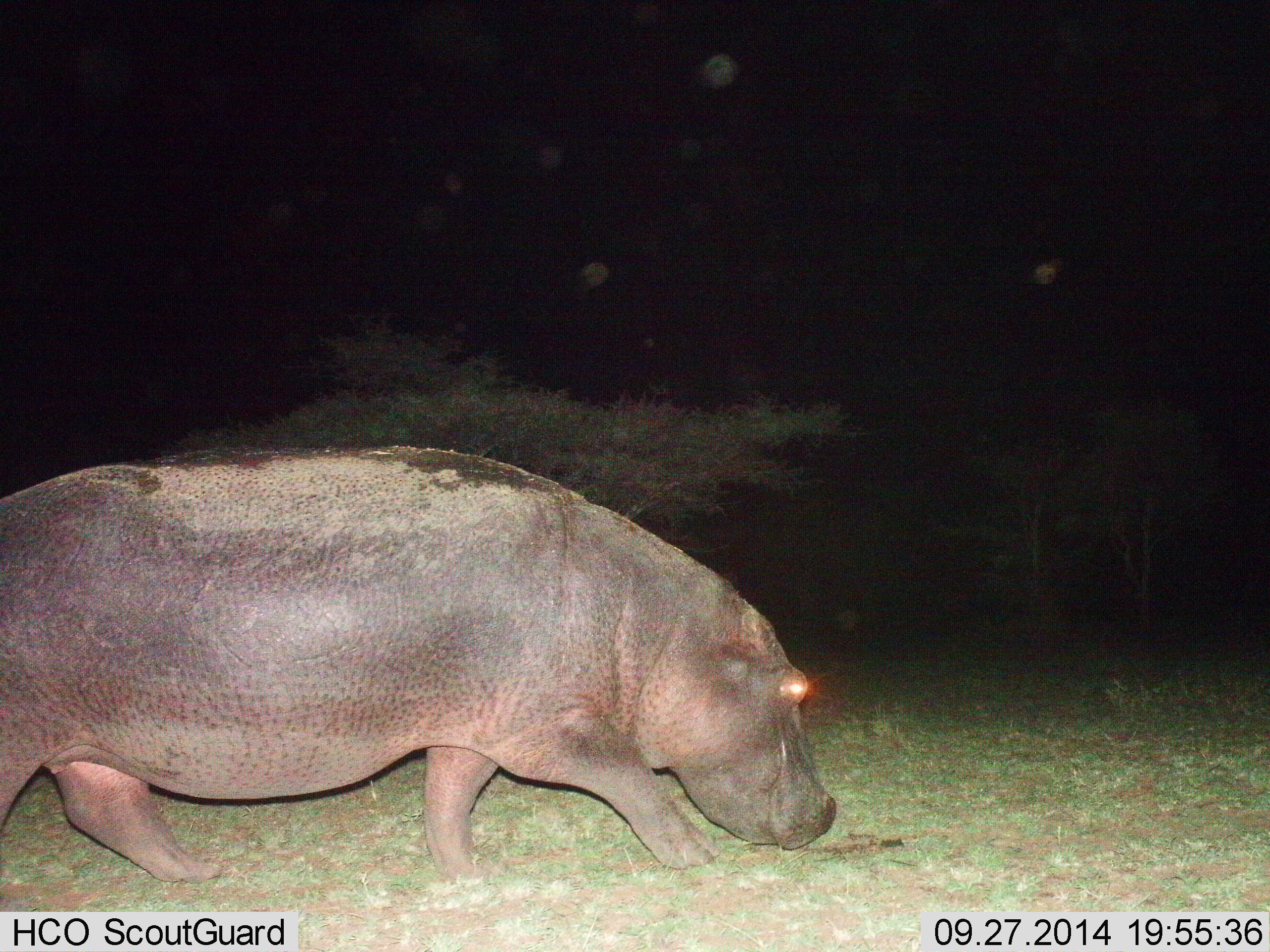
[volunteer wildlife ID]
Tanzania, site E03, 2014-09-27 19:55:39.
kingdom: Animalia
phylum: Chordata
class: Mammalia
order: Artiodactyla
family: Hippopotamidae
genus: Hippopotamus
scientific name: Hippopotamus amphibius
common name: hippopotamus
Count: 1.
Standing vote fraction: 0%.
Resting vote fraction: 0%.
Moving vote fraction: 90%.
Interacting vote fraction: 0%.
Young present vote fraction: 0%.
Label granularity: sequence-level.